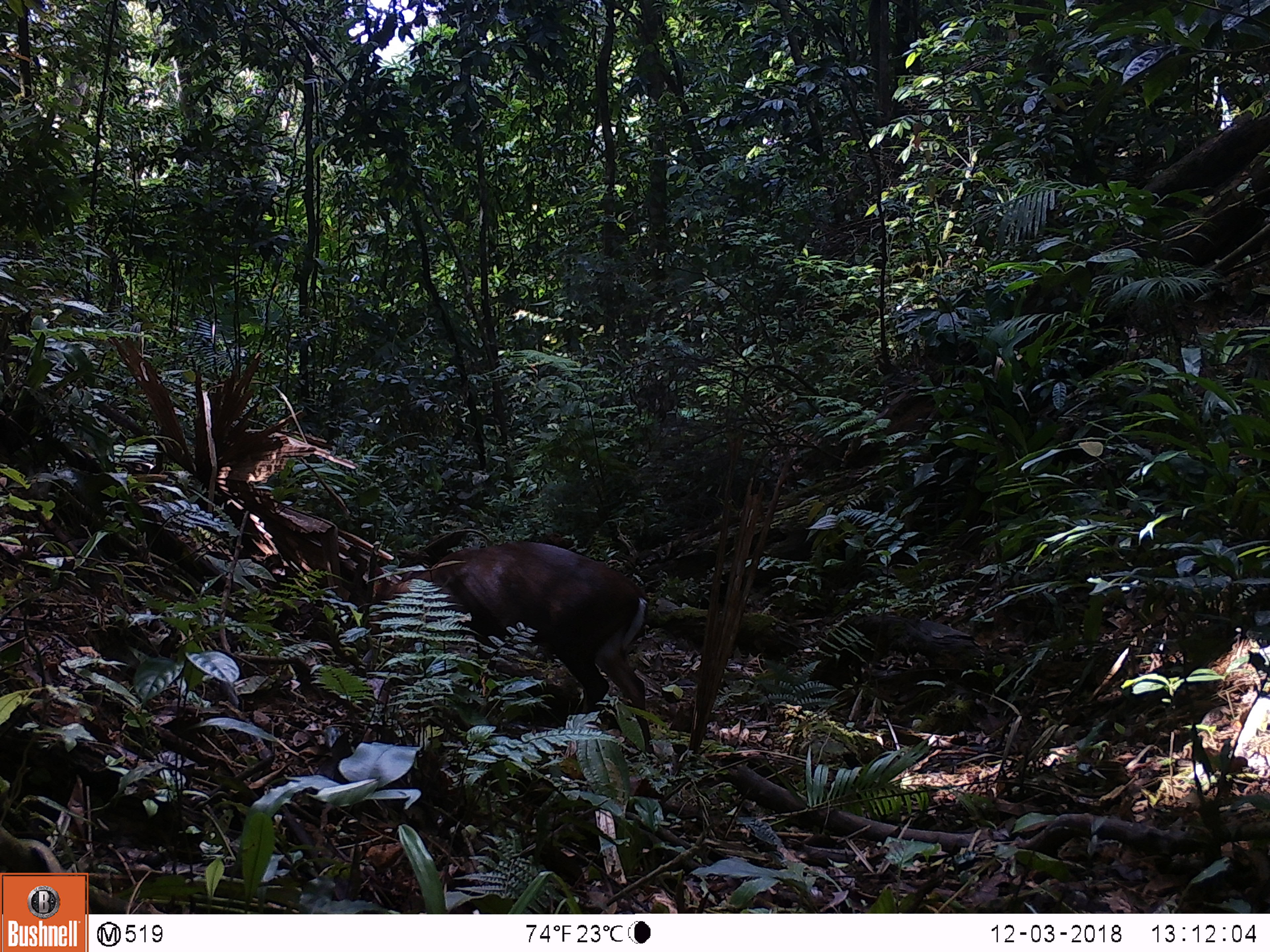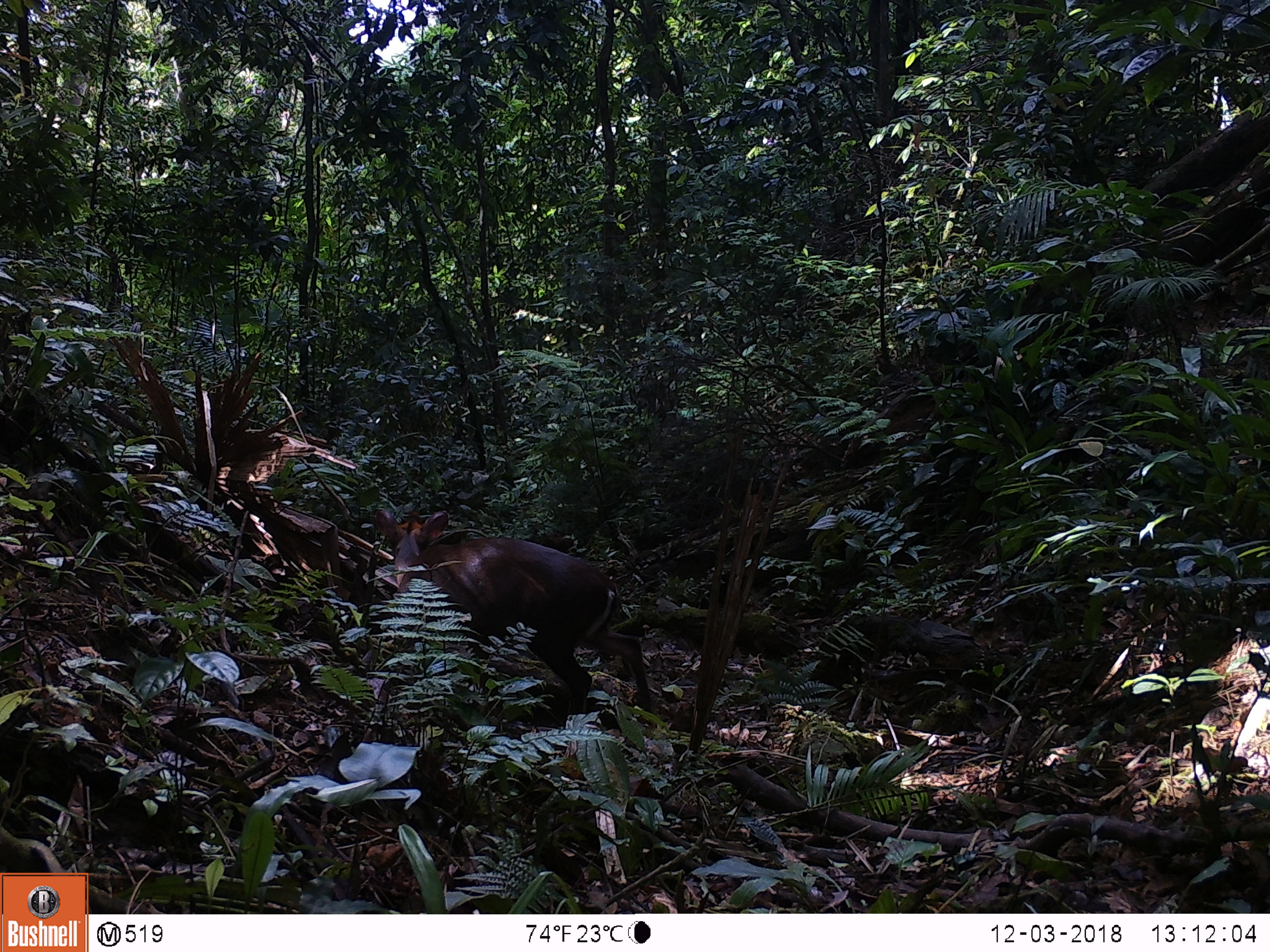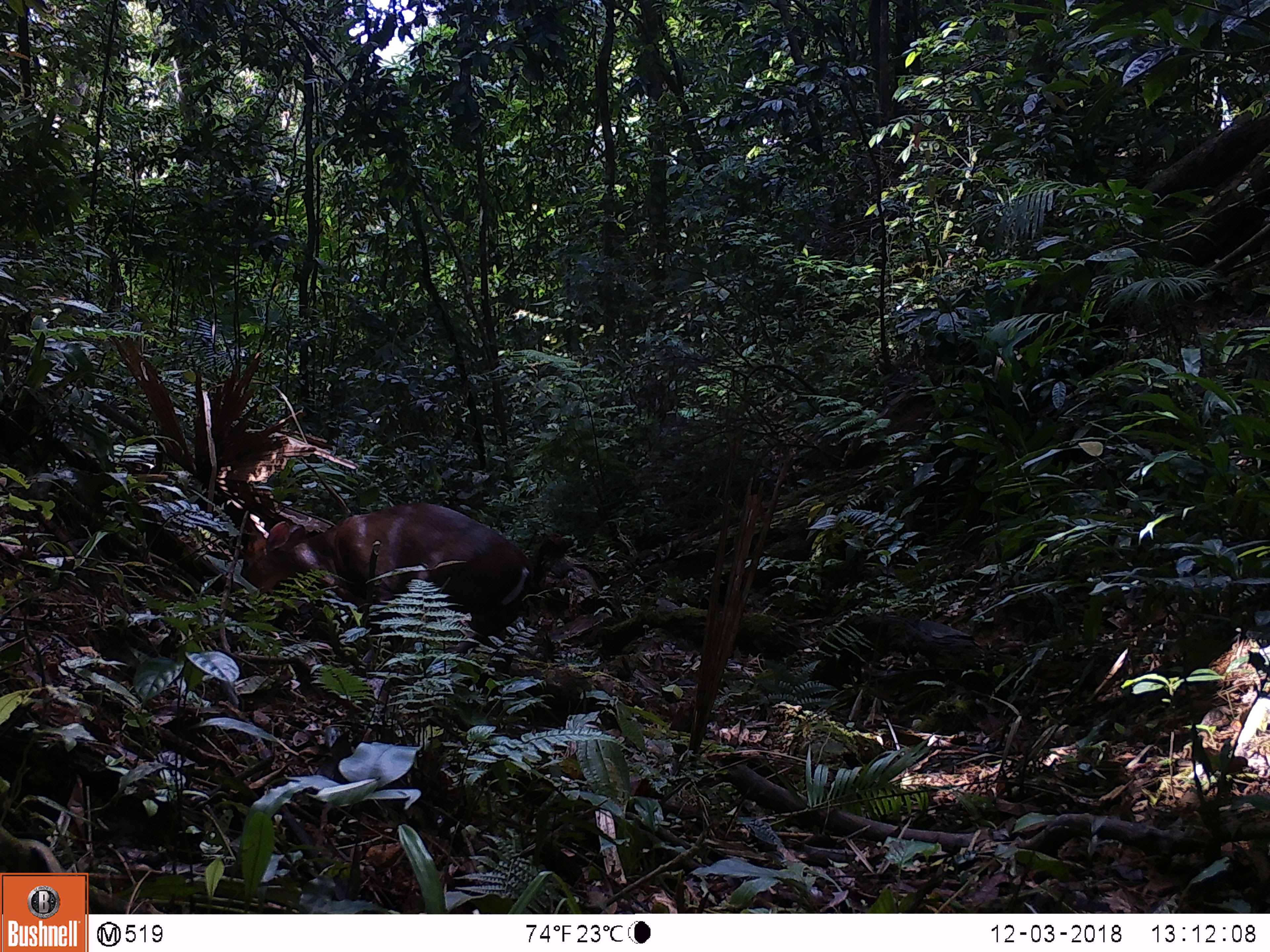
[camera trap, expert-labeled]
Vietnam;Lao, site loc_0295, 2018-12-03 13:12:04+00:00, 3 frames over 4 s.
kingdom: Animalia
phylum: Chordata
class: Mammalia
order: Artiodactyla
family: Cervidae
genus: Muntiacus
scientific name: Muntiacus rooseveltorum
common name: roosevelt's muntjac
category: roosevelts muntjac group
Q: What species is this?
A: Roosevelts muntjac group (roosevelt's muntjac) (Muntiacus rooseveltorum).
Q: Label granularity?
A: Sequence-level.